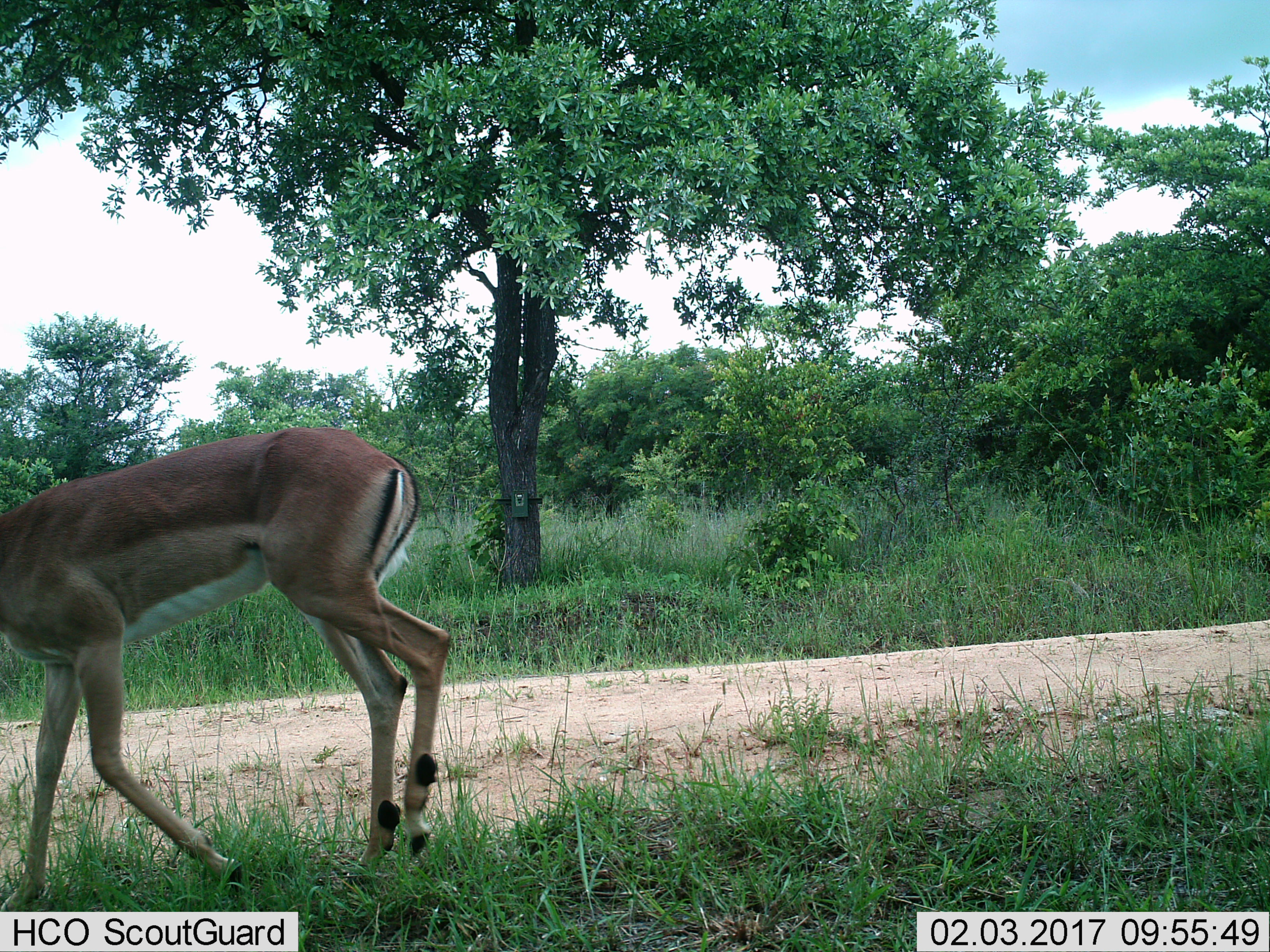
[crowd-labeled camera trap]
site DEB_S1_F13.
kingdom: Animalia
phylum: Chordata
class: Mammalia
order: Artiodactyla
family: Bovidae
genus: Aepyceros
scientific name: Aepyceros melampus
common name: impala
Impala (Aepyceros melampus), count 1. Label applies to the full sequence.